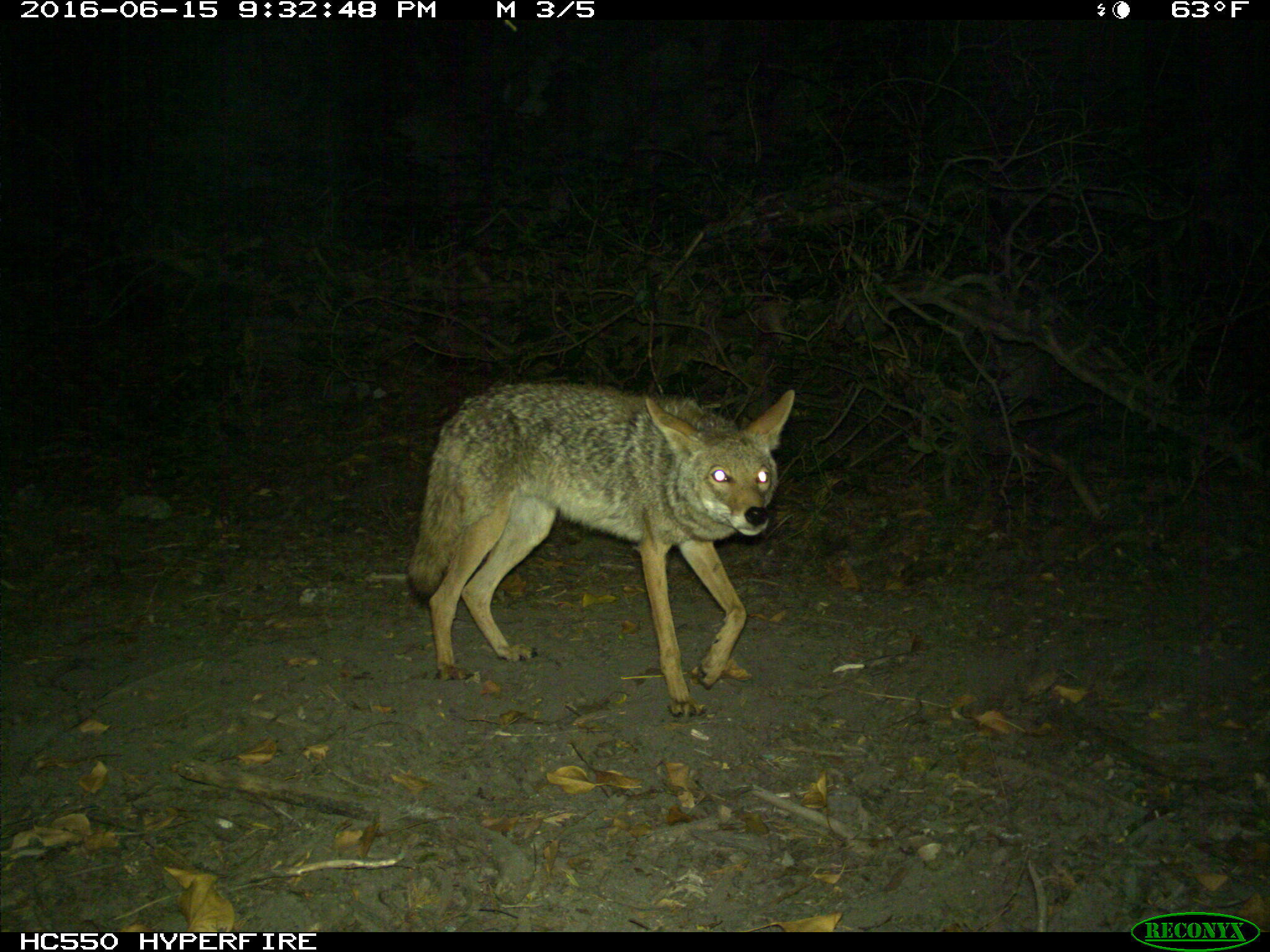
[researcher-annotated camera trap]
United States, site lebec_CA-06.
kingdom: Animalia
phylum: Chordata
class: Mammalia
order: Carnivora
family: Canidae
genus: Canis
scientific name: Canis latrans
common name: coyote